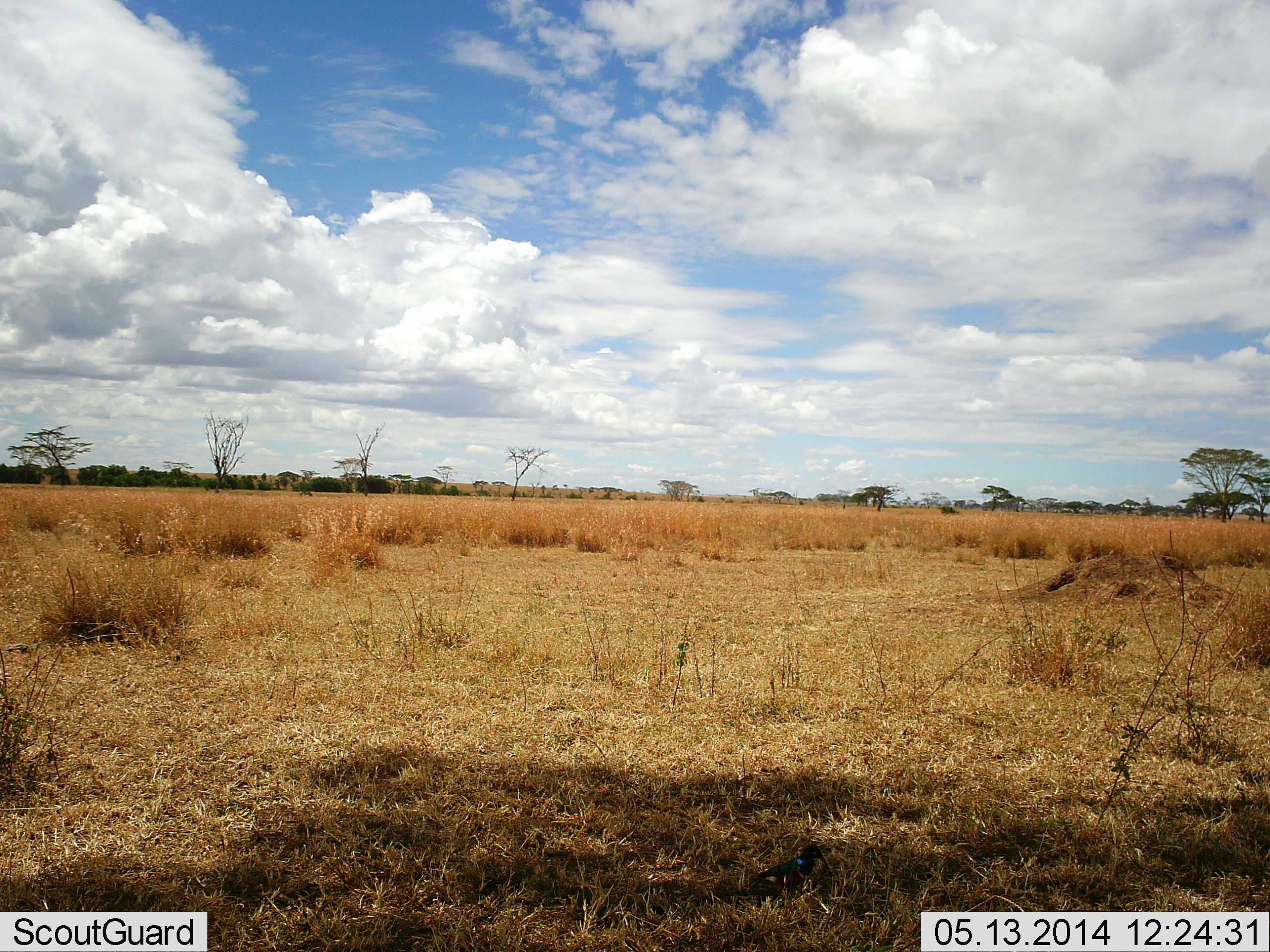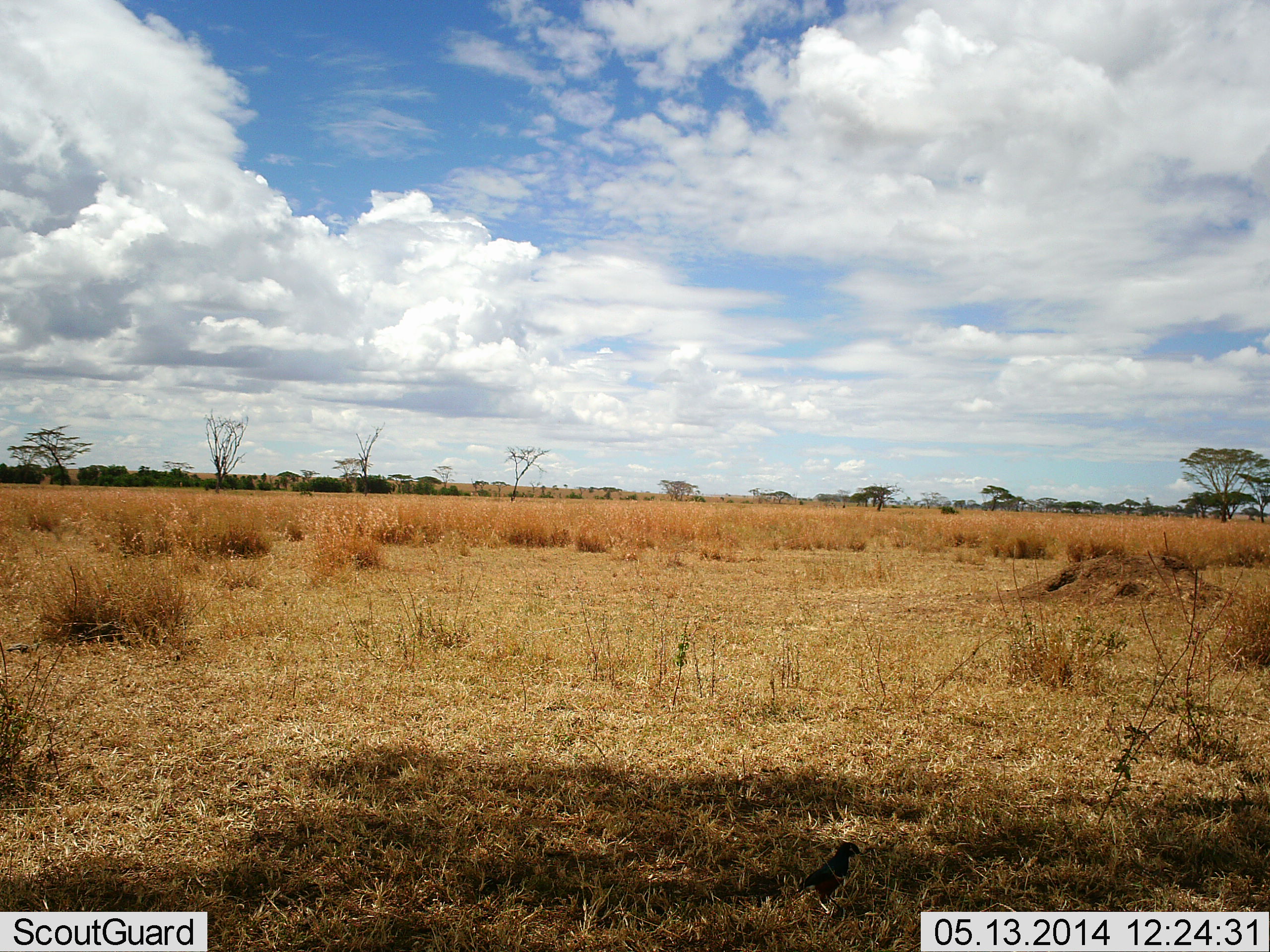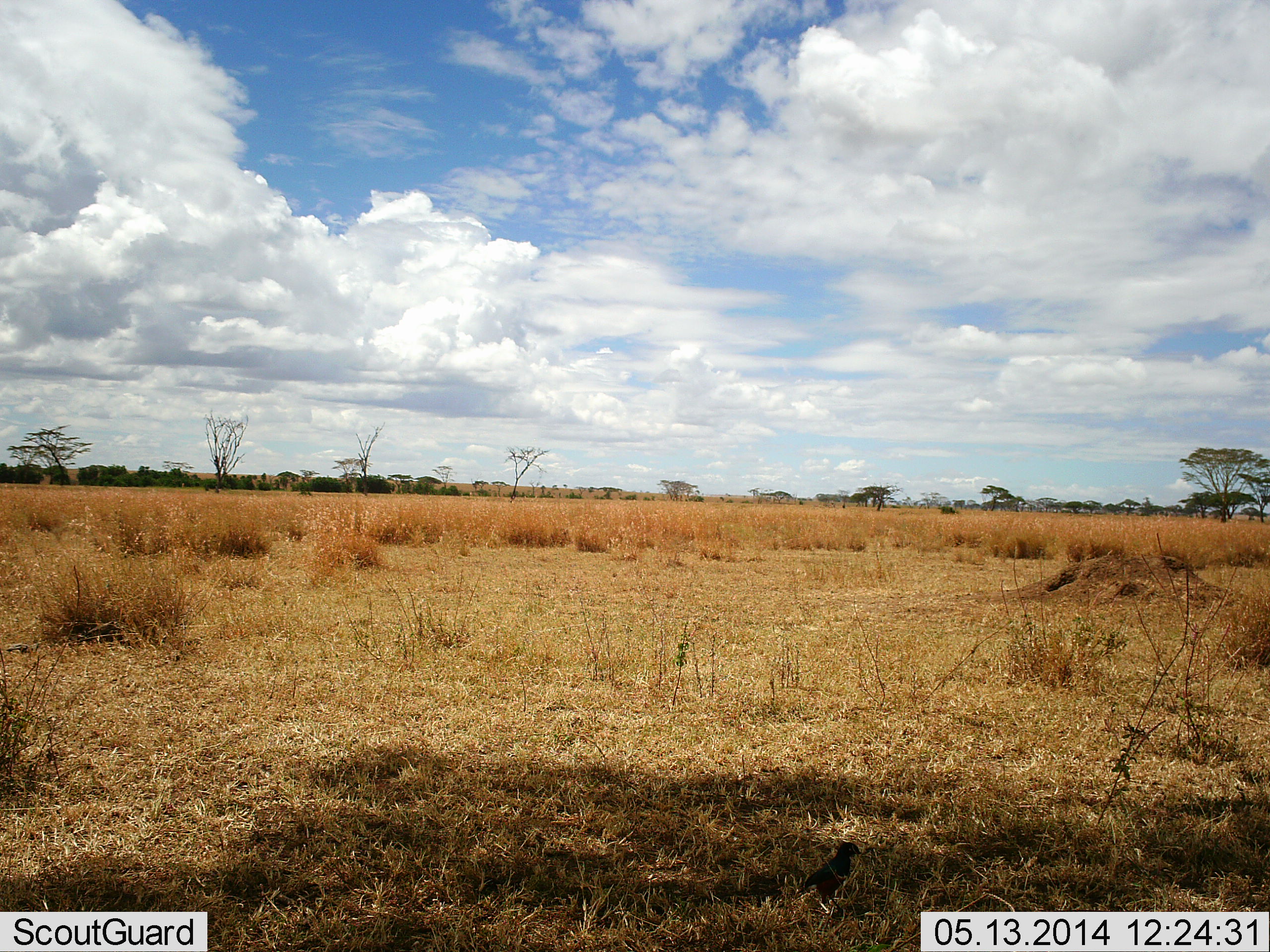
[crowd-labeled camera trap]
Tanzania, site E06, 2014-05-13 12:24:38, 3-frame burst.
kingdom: Animalia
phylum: Chordata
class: Aves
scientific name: Aves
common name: bird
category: otherbird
Otherbird (bird) (Aves), count 1. Behavior (volunteer vote fractions): standing 30%, resting 0%, moving 70%, interacting 0%. Young present (vote fraction): 0%. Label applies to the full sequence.